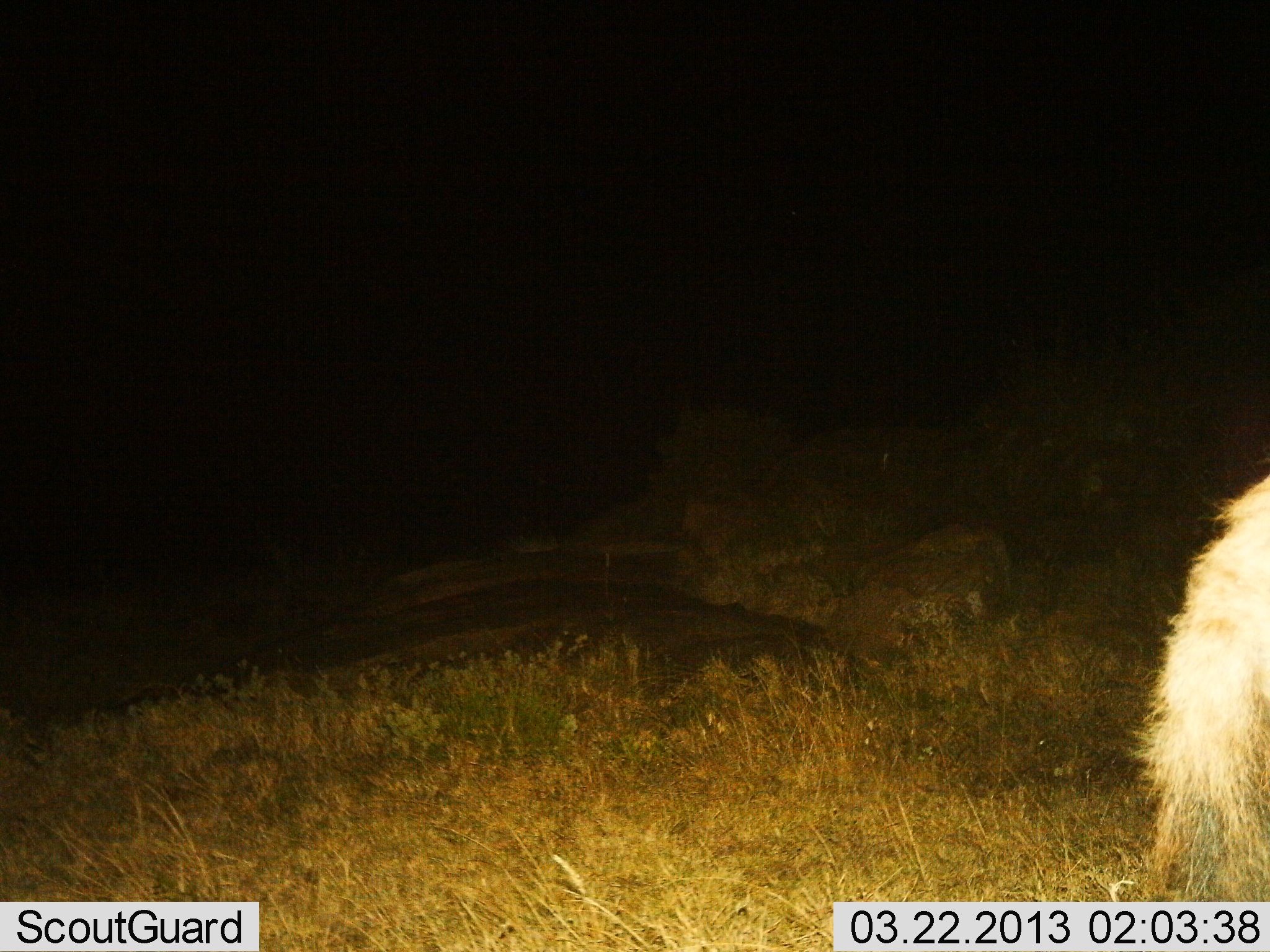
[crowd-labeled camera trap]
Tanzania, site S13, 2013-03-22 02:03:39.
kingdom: Animalia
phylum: Chordata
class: Mammalia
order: Carnivora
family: Hyaenidae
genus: Crocuta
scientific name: Crocuta crocuta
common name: spotted hyena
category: hyenaspotted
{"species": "hyenaspotted (spotted hyena) (Crocuta crocuta)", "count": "1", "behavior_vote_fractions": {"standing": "20%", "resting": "0%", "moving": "80%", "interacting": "0%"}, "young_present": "0%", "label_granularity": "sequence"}